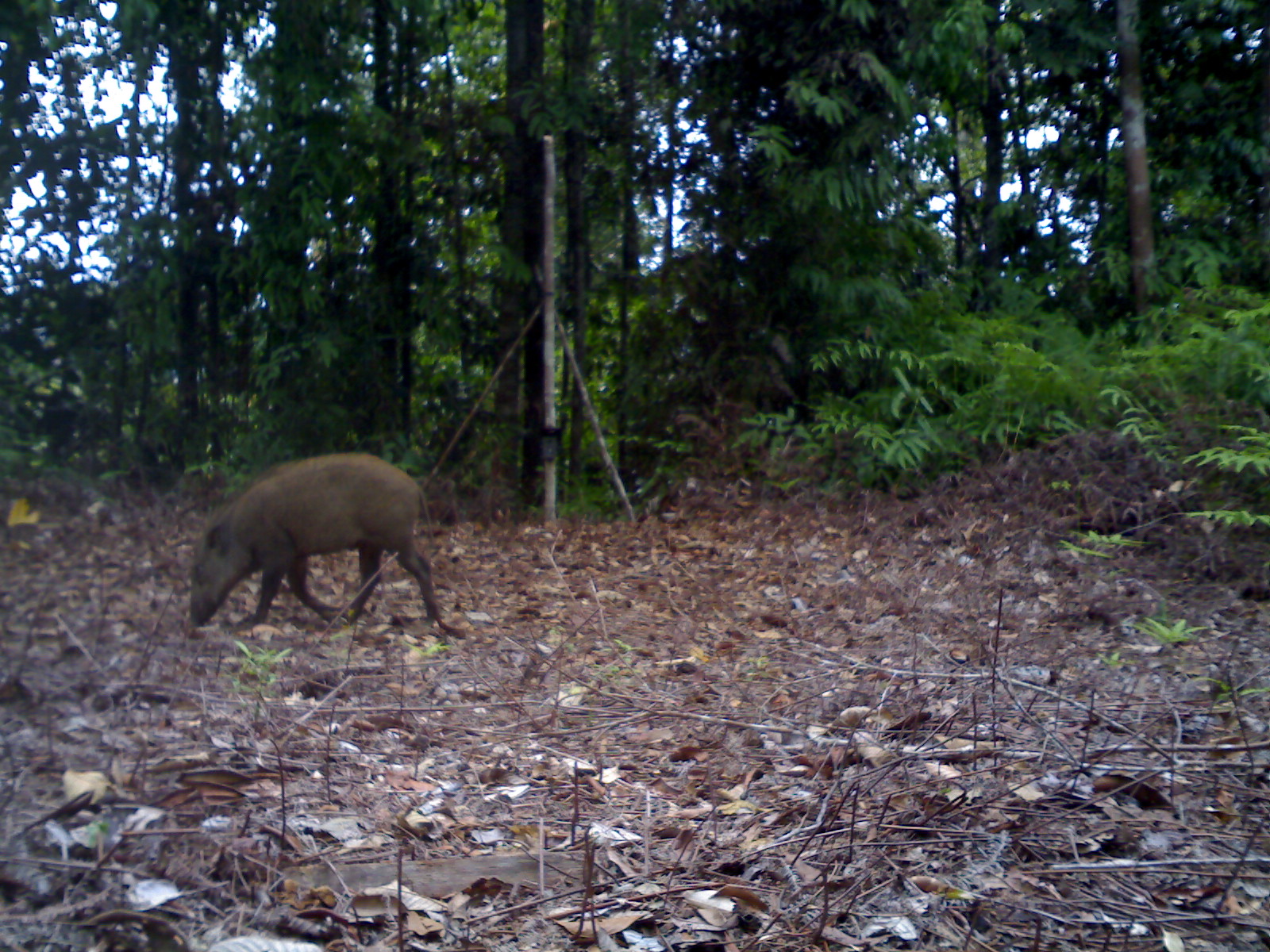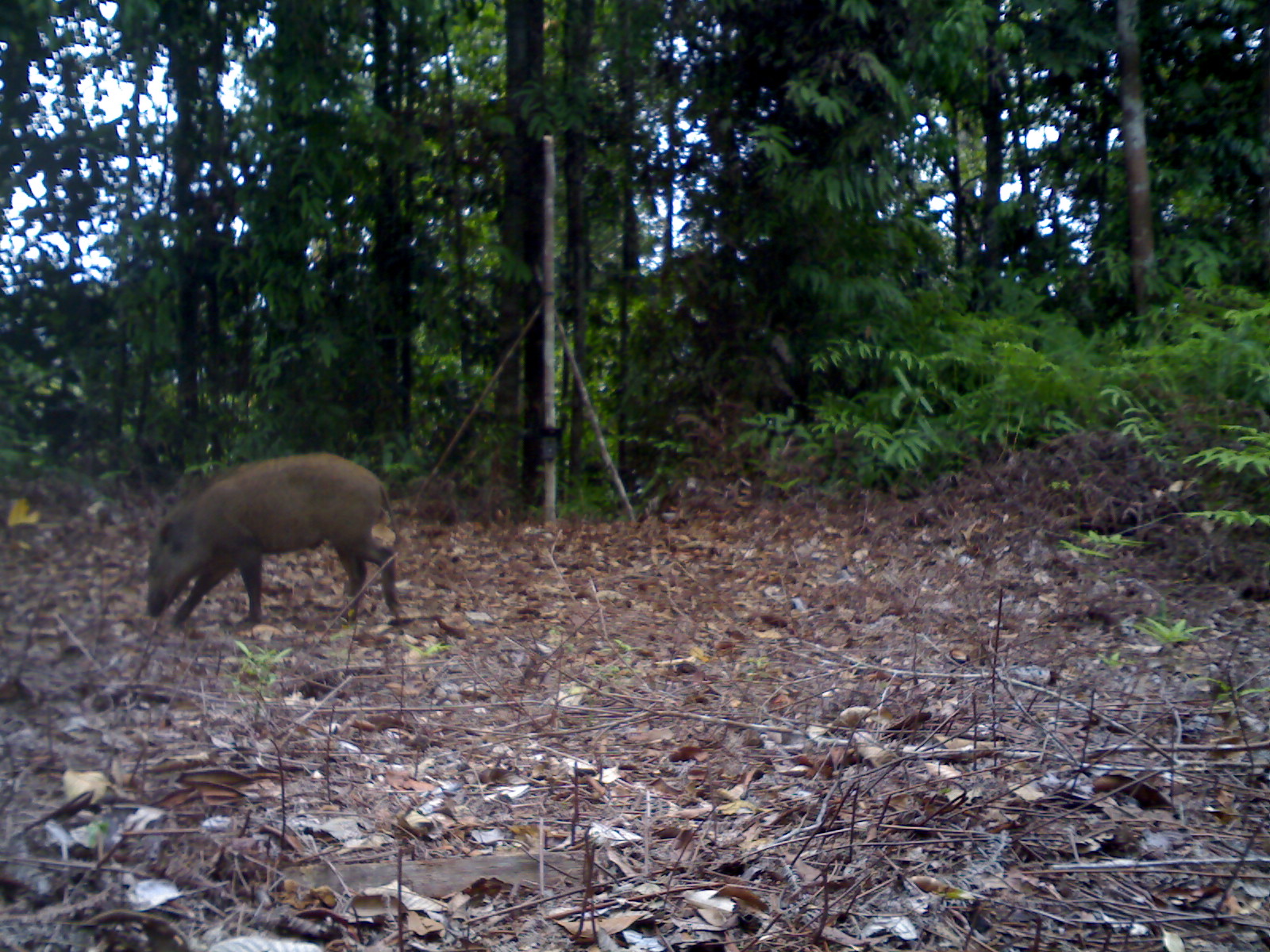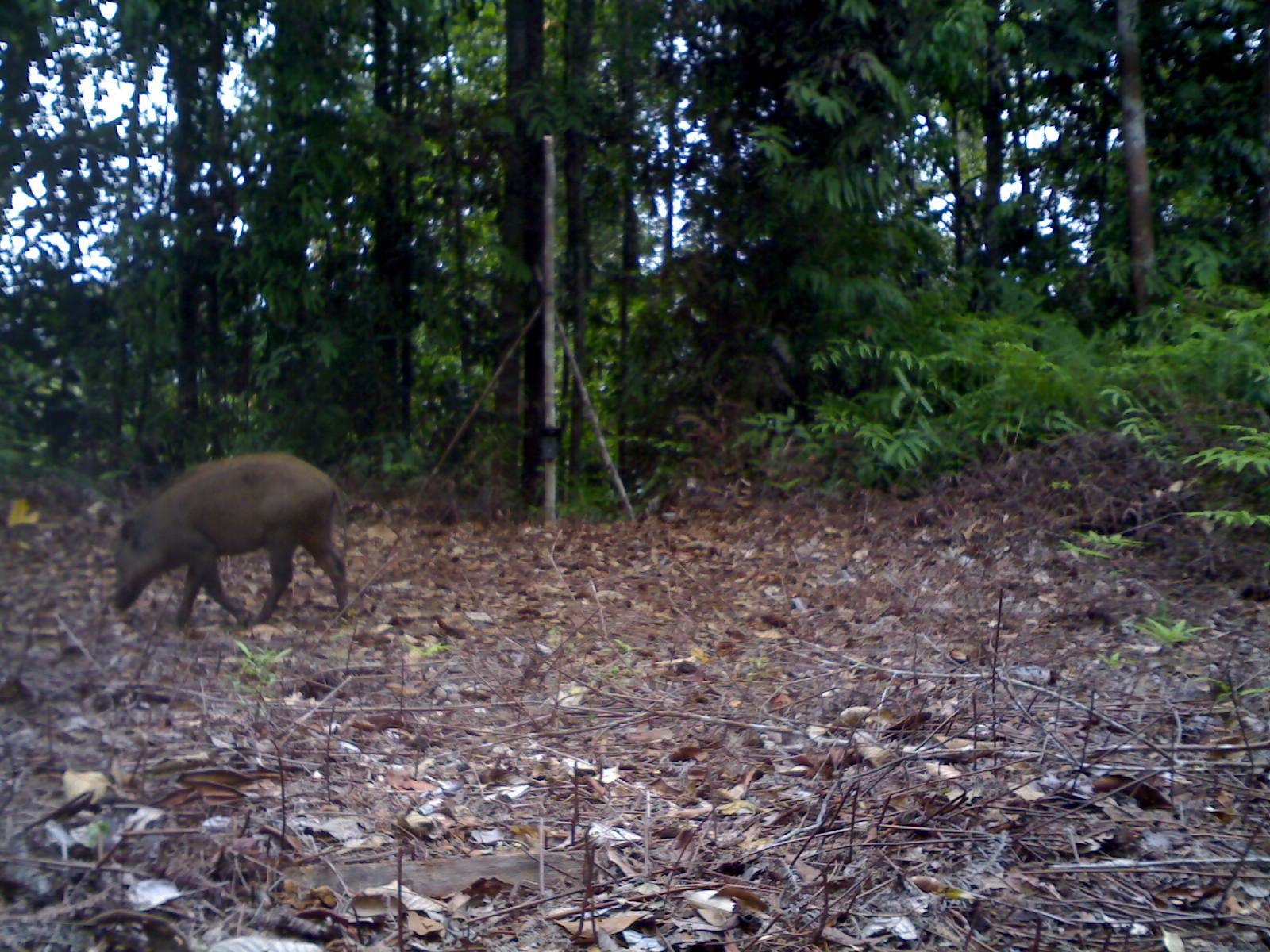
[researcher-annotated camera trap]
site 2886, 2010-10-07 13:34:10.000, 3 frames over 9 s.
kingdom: Animalia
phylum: Chordata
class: Mammalia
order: Artiodactyla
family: Suidae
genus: Sus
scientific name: Sus scrofa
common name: wild boar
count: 1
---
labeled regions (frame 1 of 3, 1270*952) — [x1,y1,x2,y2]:
sus scrofa: [188,452,467,640]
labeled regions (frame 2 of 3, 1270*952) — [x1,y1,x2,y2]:
sus scrofa: [145,451,410,628]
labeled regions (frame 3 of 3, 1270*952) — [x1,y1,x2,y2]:
sus scrofa: [114,449,351,630]